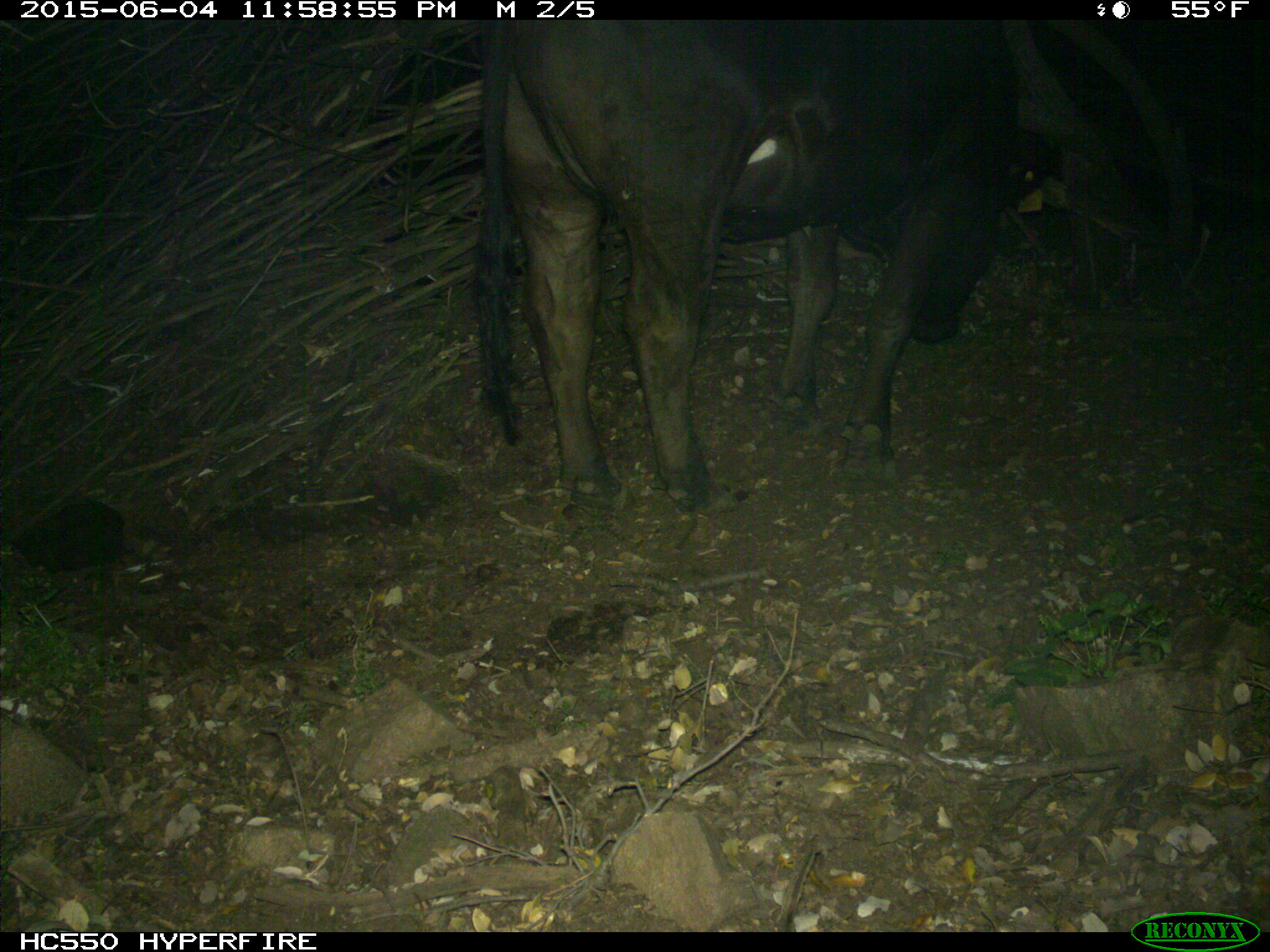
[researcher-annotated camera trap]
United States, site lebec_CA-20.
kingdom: Animalia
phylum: Chordata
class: Mammalia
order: Artiodactyla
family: Bovidae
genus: Bos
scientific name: Bos taurus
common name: domestic cow